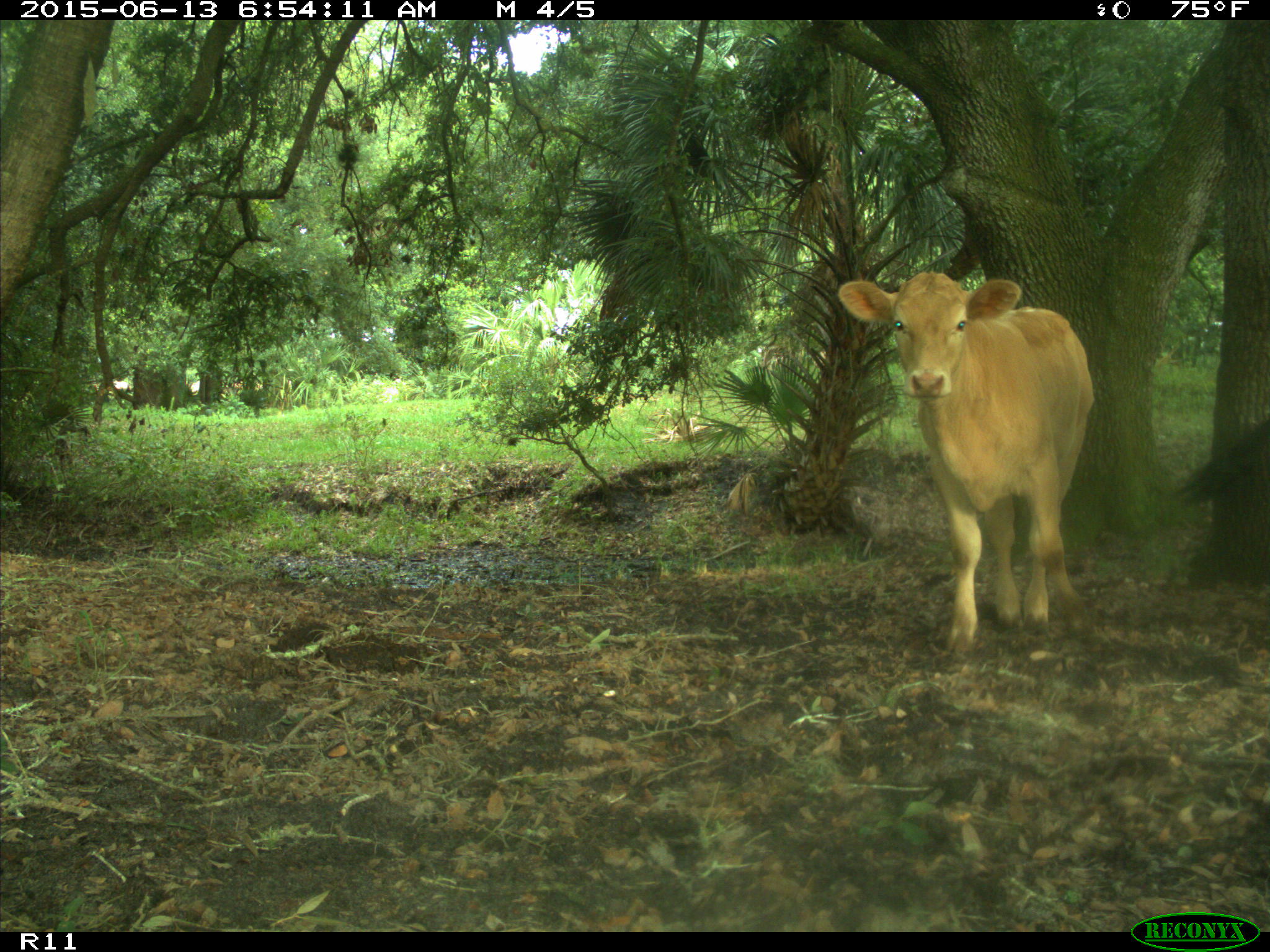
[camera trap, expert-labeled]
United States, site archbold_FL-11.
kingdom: Animalia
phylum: Chordata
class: Mammalia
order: Artiodactyla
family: Bovidae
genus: Bos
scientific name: Bos taurus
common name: domestic cow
Bos taurus (domestic cow).